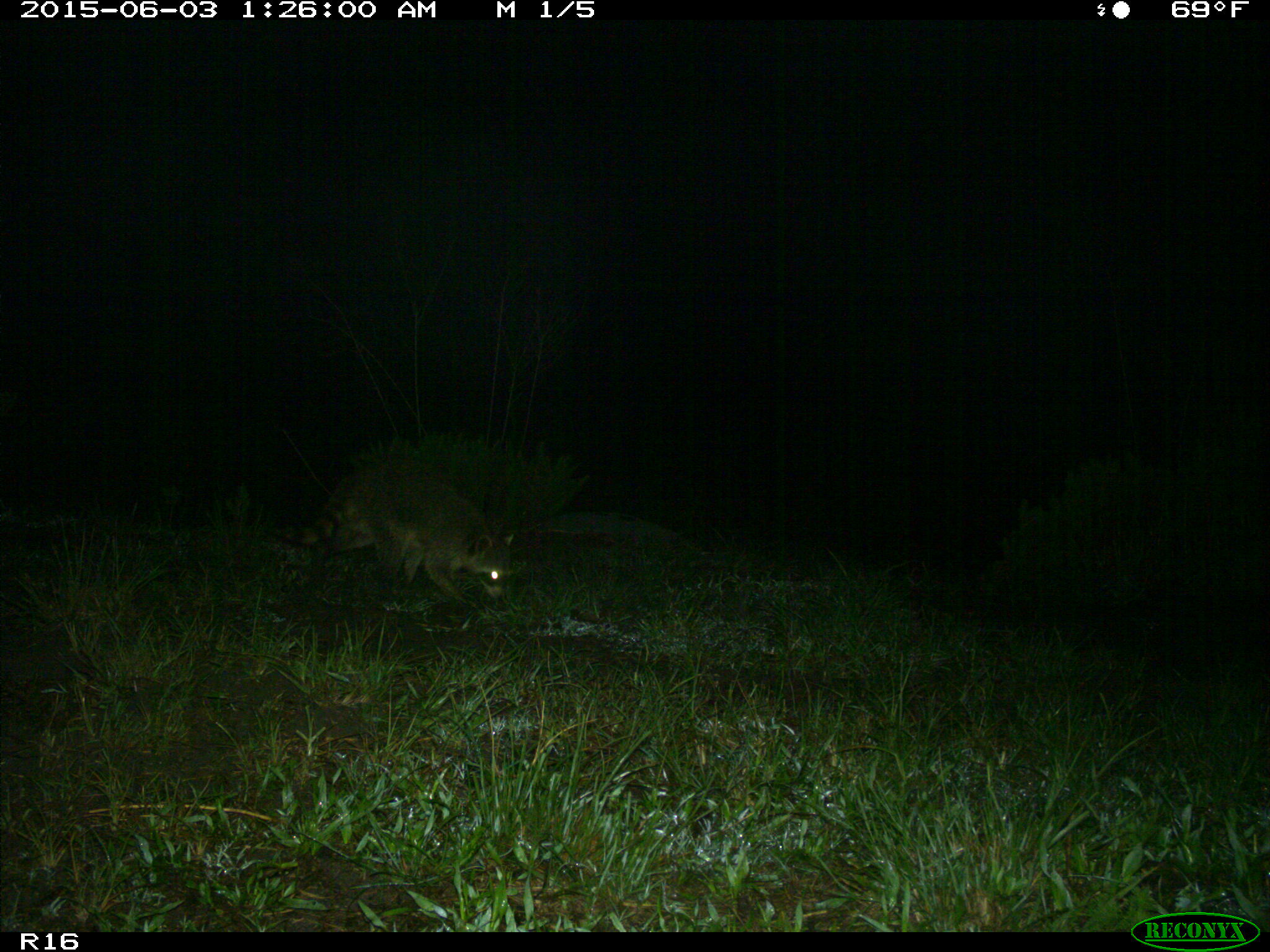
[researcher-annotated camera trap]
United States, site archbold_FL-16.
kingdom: Animalia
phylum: Chordata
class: Mammalia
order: Carnivora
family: Procyonidae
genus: Procyon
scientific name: Procyon lotor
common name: common raccoon